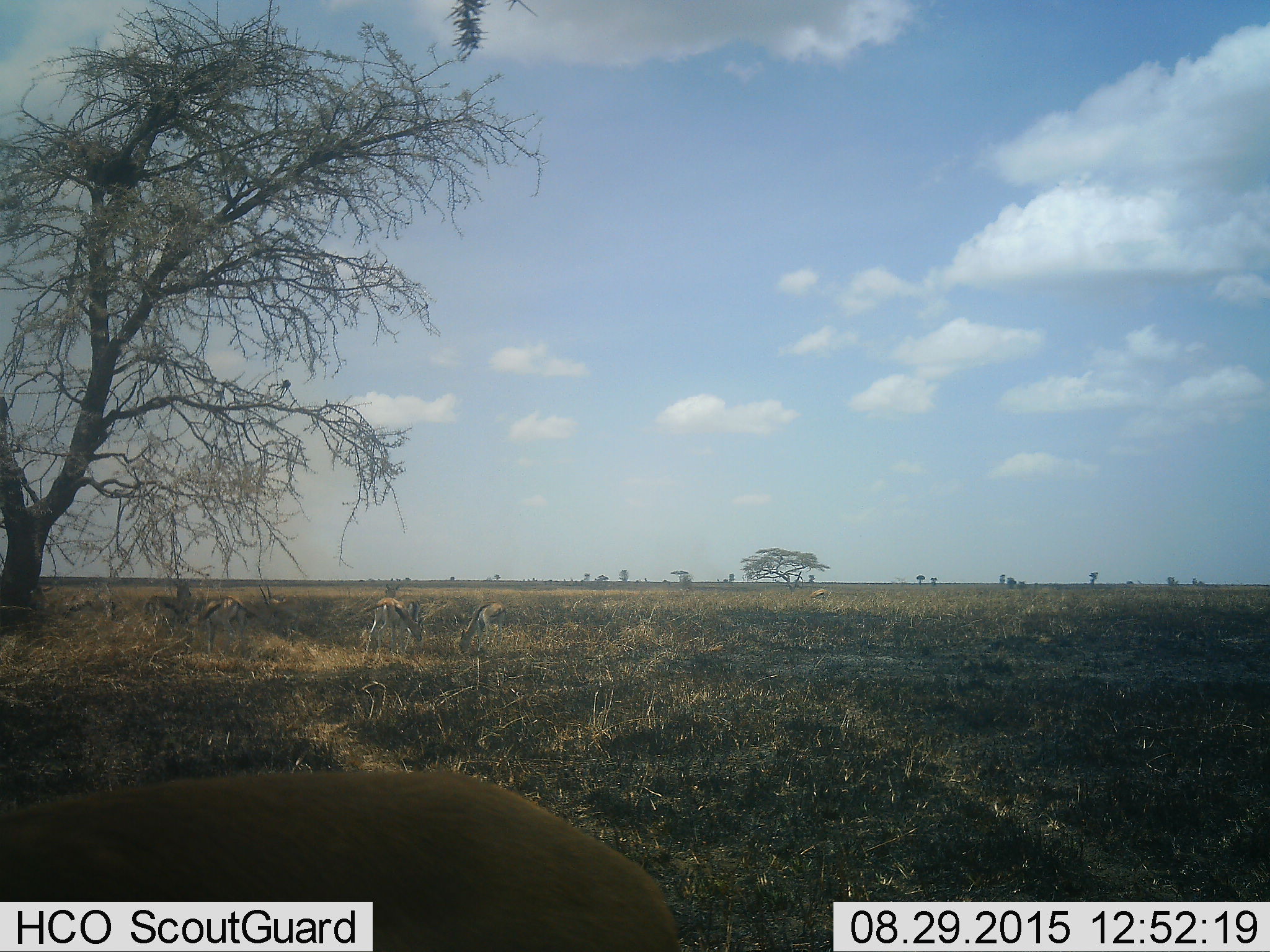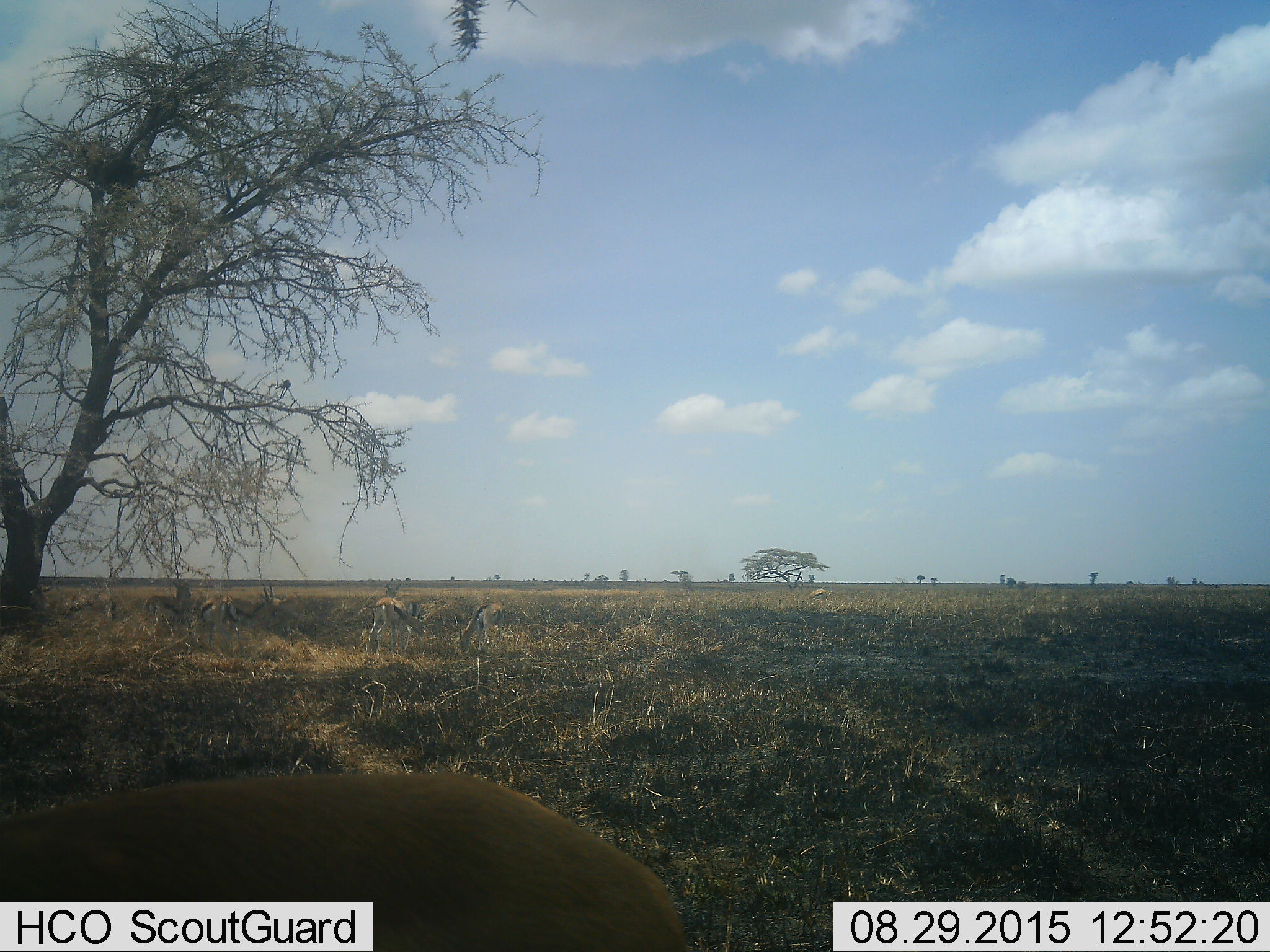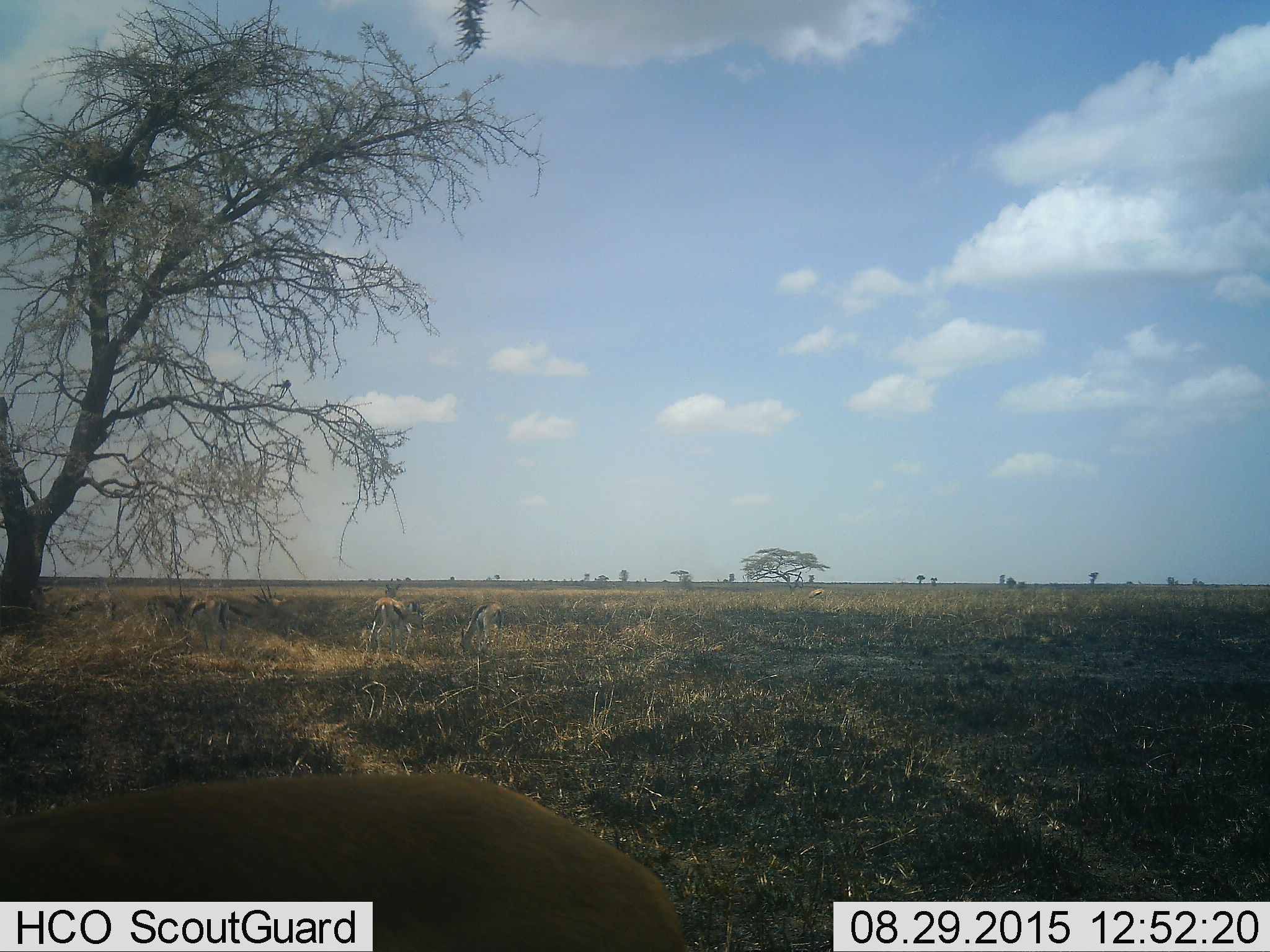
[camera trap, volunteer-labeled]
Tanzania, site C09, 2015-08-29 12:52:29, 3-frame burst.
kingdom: Animalia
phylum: Chordata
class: Mammalia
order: Artiodactyla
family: Bovidae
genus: Eudorcas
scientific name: Eudorcas thomsonii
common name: thomson's gazelle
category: gazellethomsons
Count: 7.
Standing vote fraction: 82%.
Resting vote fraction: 27%.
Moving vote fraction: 18%.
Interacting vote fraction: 0%.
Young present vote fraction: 9%.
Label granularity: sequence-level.